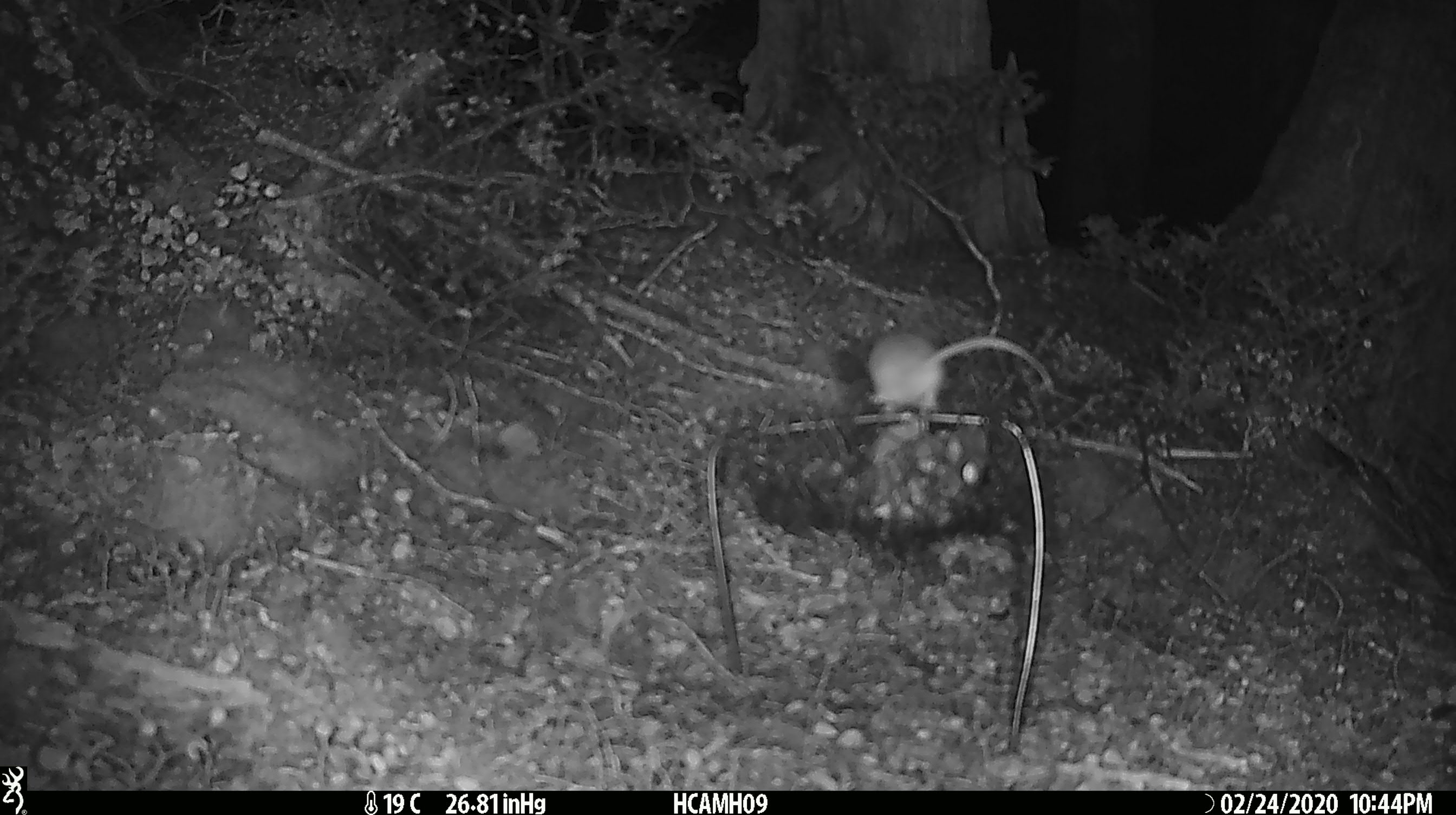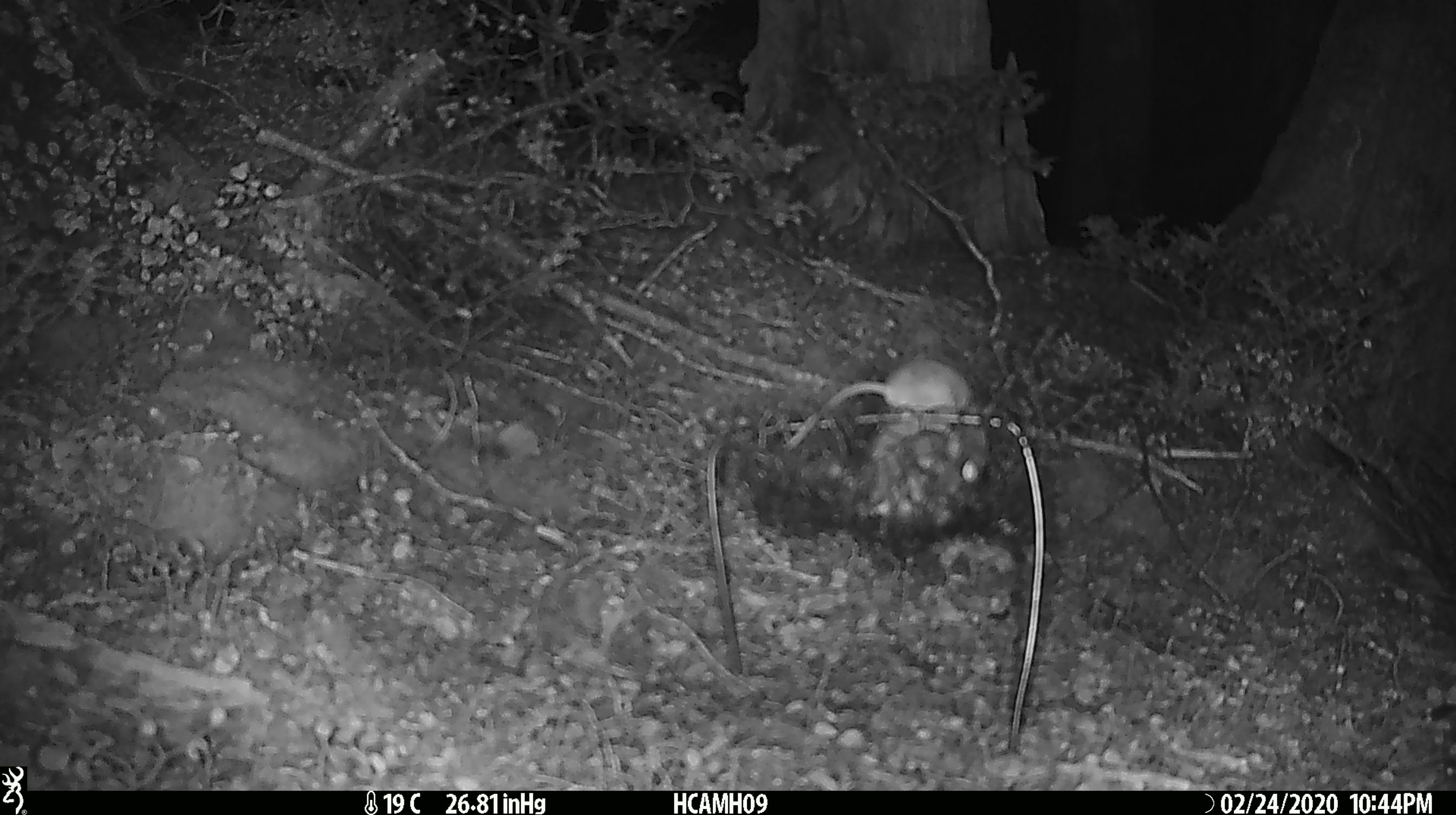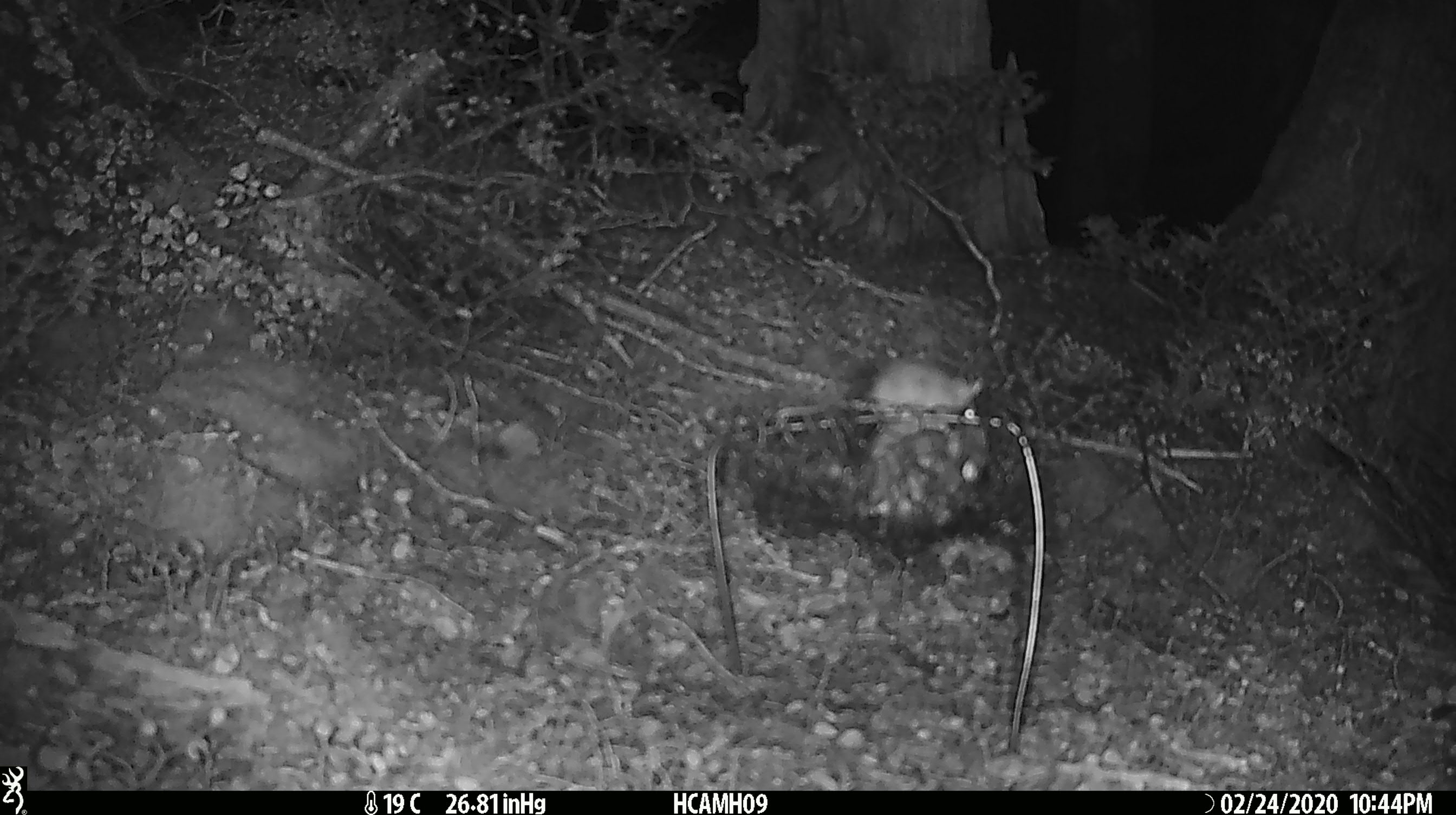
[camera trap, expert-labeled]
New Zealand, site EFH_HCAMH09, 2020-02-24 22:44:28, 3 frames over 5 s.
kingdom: Animalia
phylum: Chordata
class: Mammalia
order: Rodentia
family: Muridae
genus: Mus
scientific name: Mus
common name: mouse